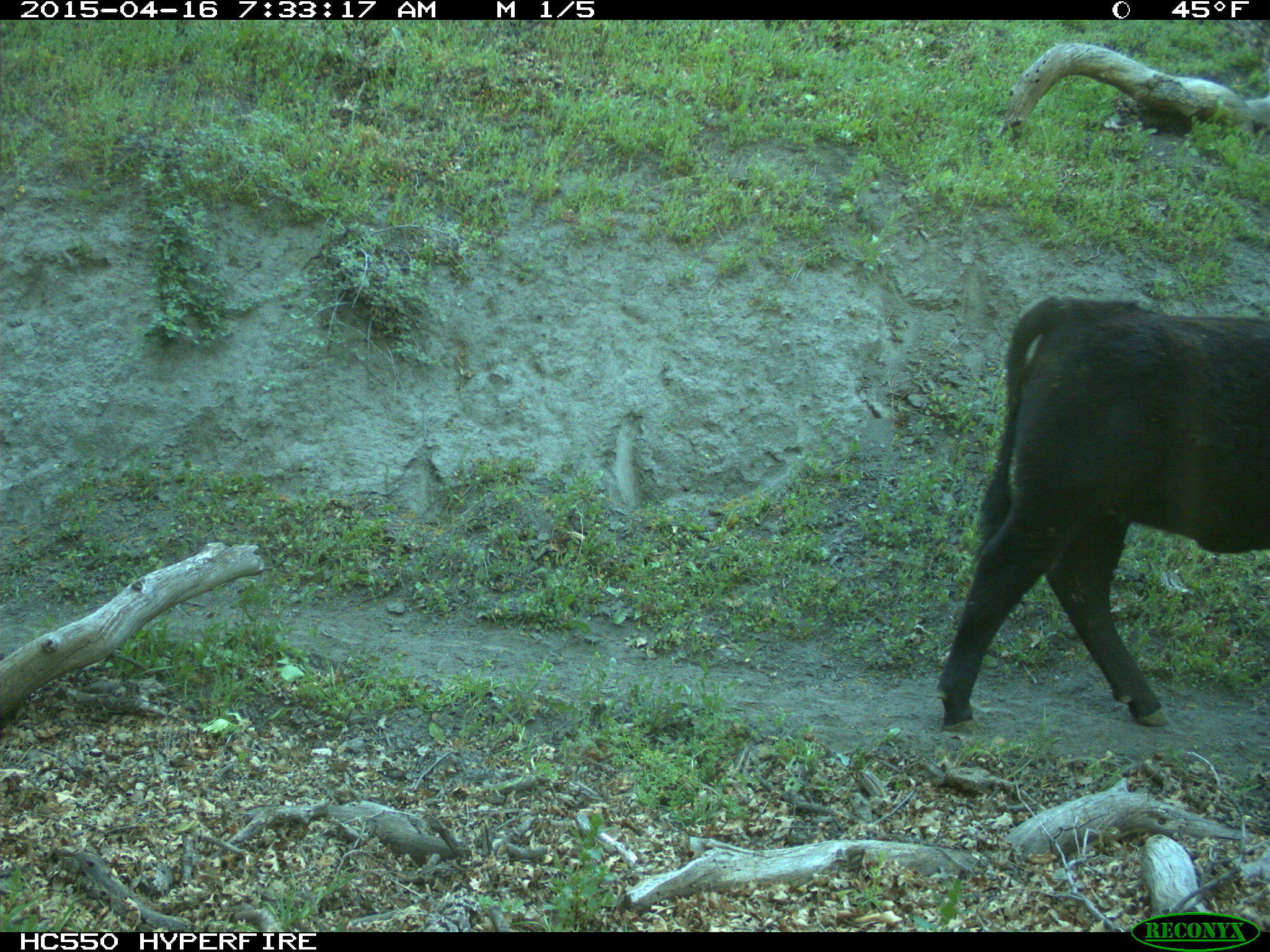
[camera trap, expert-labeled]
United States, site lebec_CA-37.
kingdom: Animalia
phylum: Chordata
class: Mammalia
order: Artiodactyla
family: Bovidae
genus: Bos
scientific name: Bos taurus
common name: domestic cow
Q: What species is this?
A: Bos taurus (domestic cow).